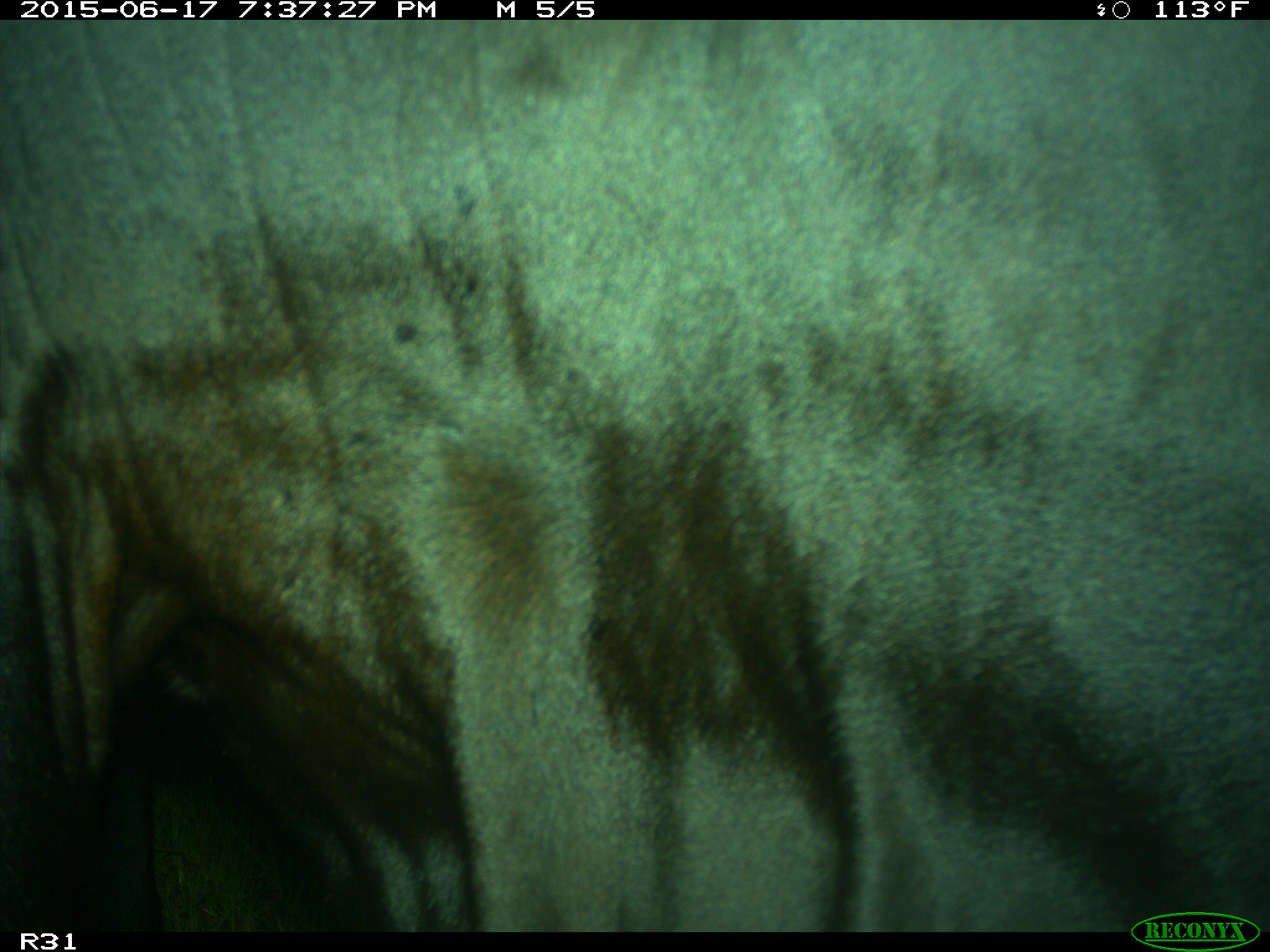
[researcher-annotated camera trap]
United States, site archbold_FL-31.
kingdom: Animalia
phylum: Chordata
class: Mammalia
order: Artiodactyla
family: Bovidae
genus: Bos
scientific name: Bos taurus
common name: domestic cow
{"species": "Bos taurus (domestic cow)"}